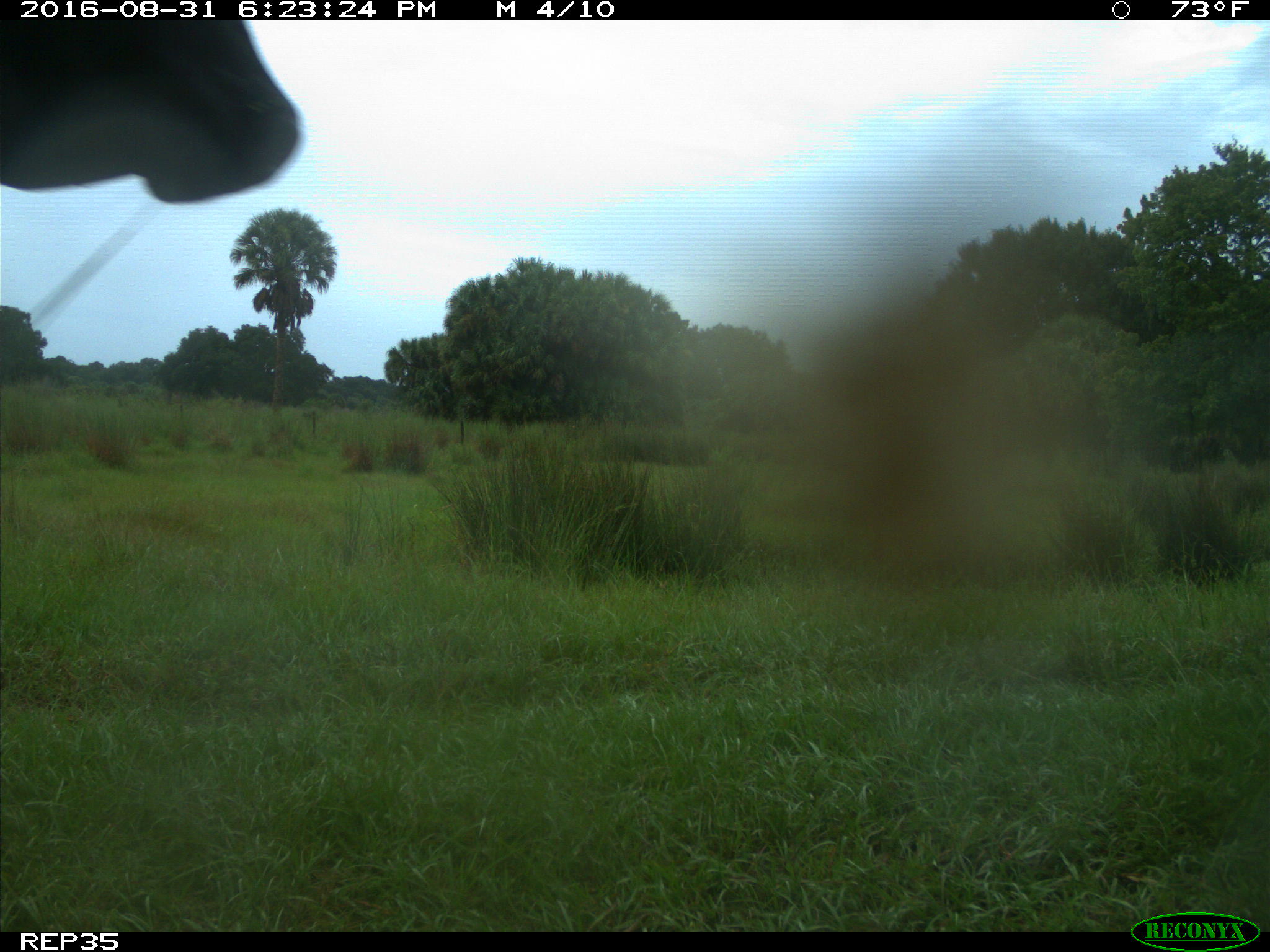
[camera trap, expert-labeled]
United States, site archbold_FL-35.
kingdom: Animalia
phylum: Chordata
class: Mammalia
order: Artiodactyla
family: Bovidae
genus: Bos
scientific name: Bos taurus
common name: domestic cow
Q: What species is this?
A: Bos taurus (domestic cow).